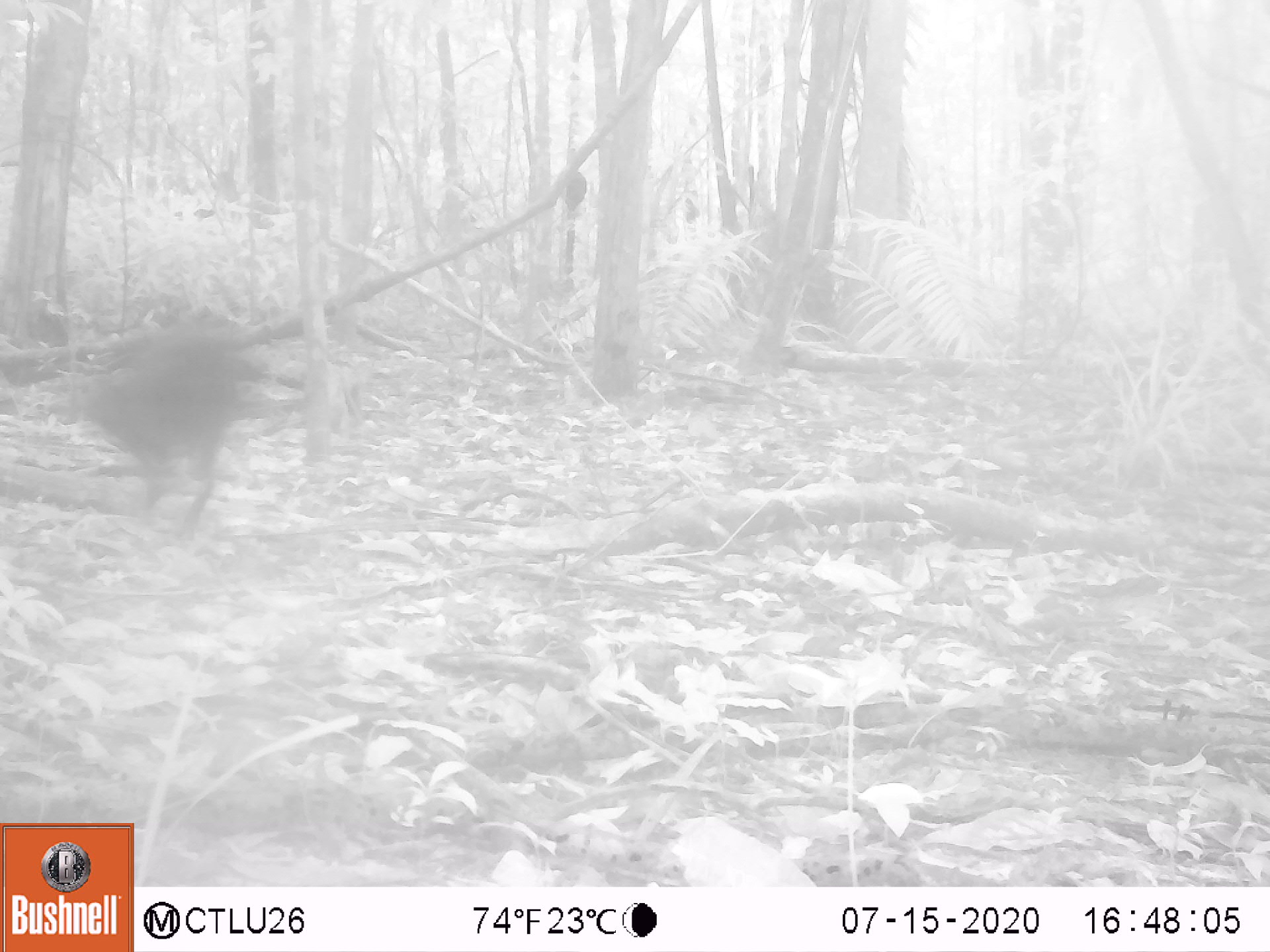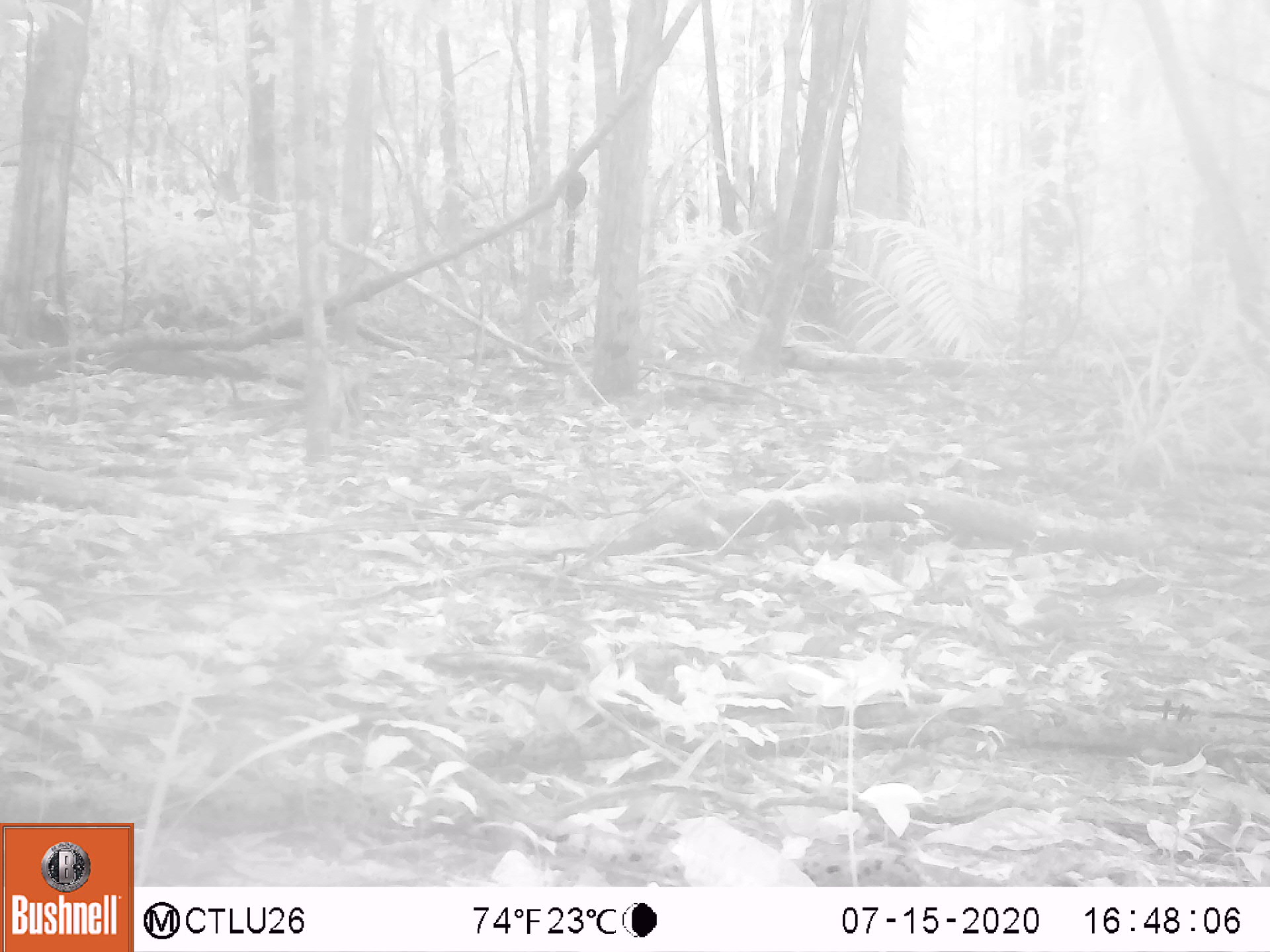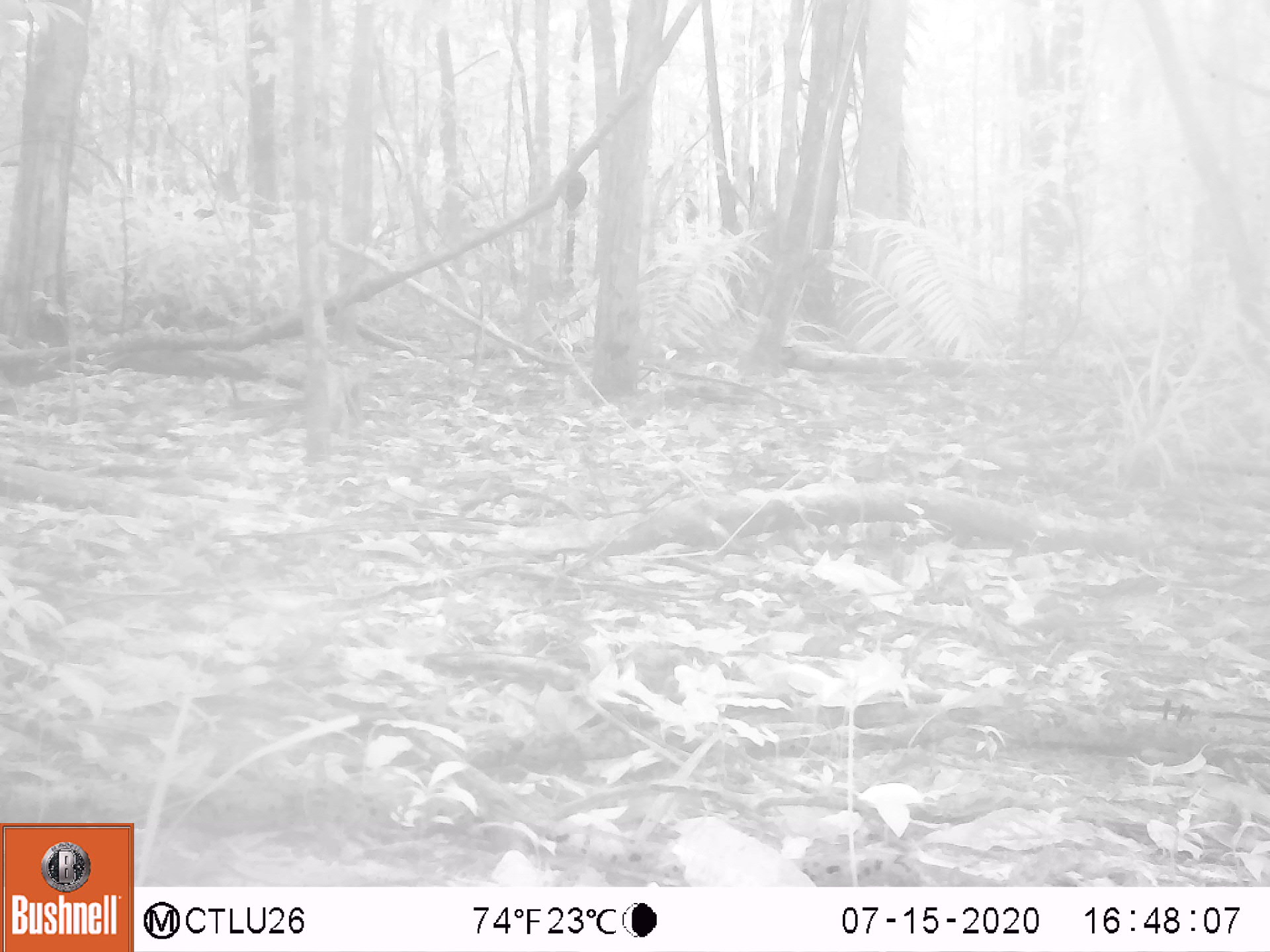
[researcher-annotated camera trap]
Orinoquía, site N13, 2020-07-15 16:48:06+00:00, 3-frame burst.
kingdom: Animalia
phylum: Chordata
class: Mammalia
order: Rodentia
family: Dasyproctidae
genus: Dasyprocta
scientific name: Dasyprocta fuliginosa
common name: black agouti